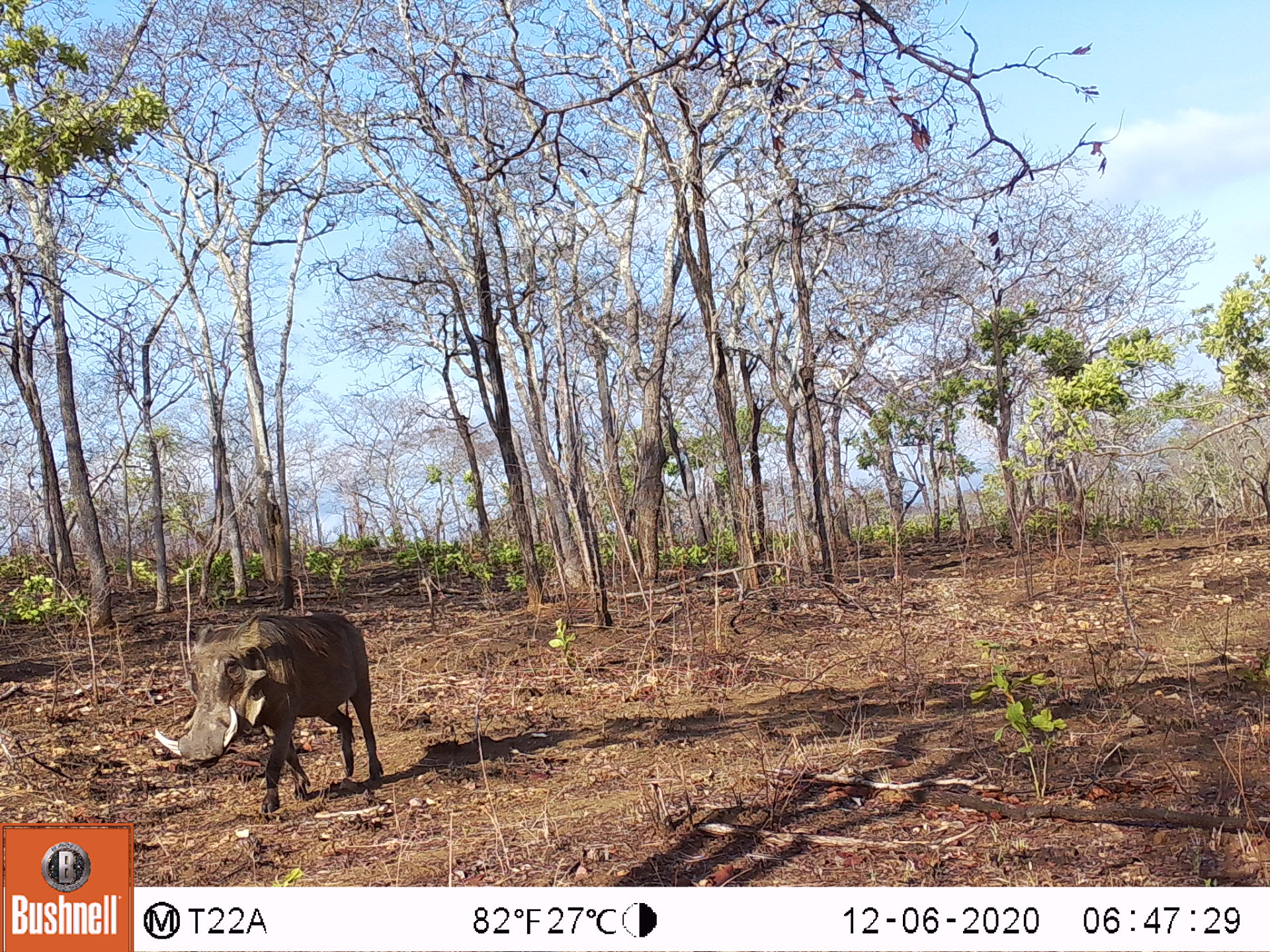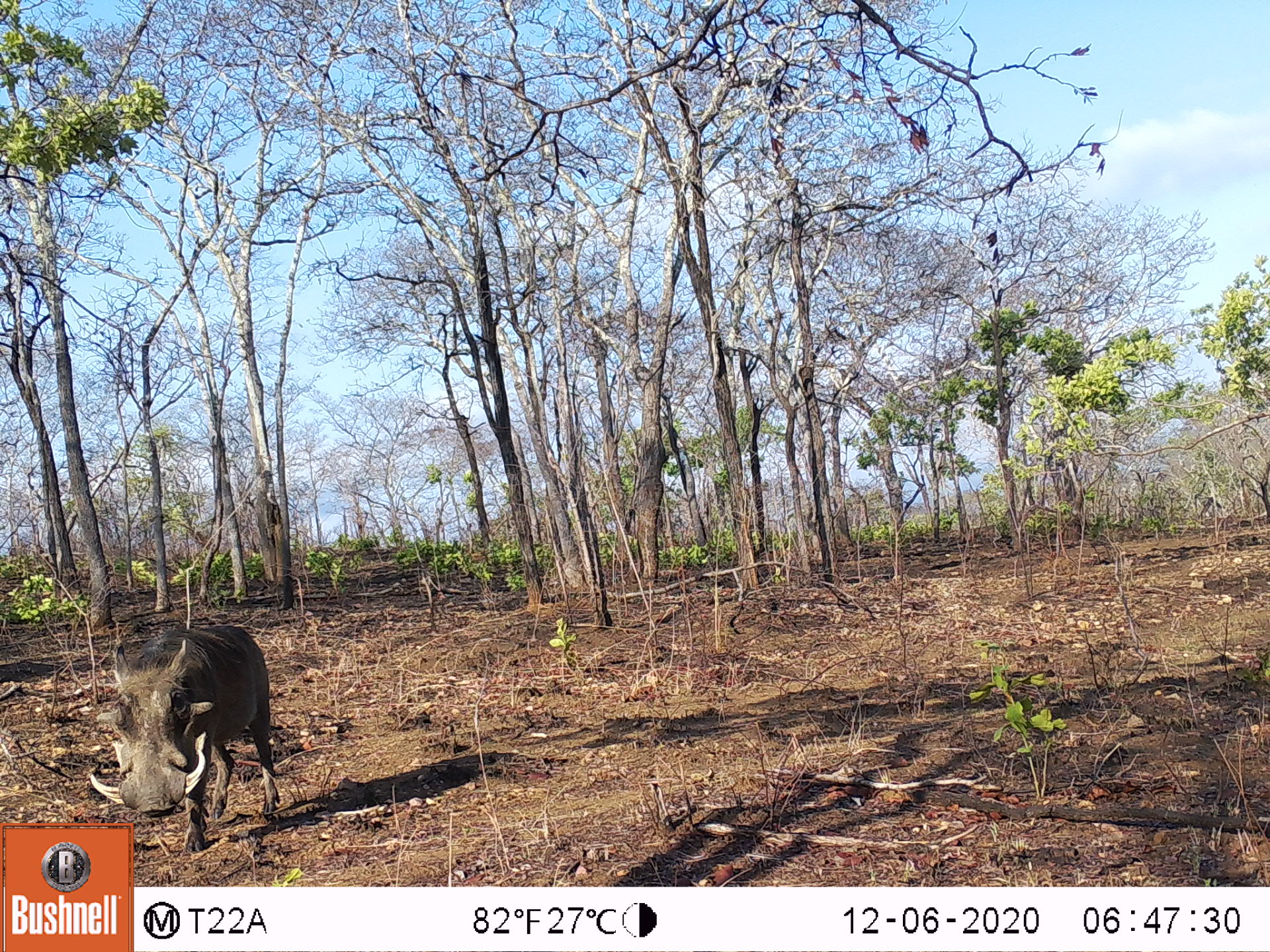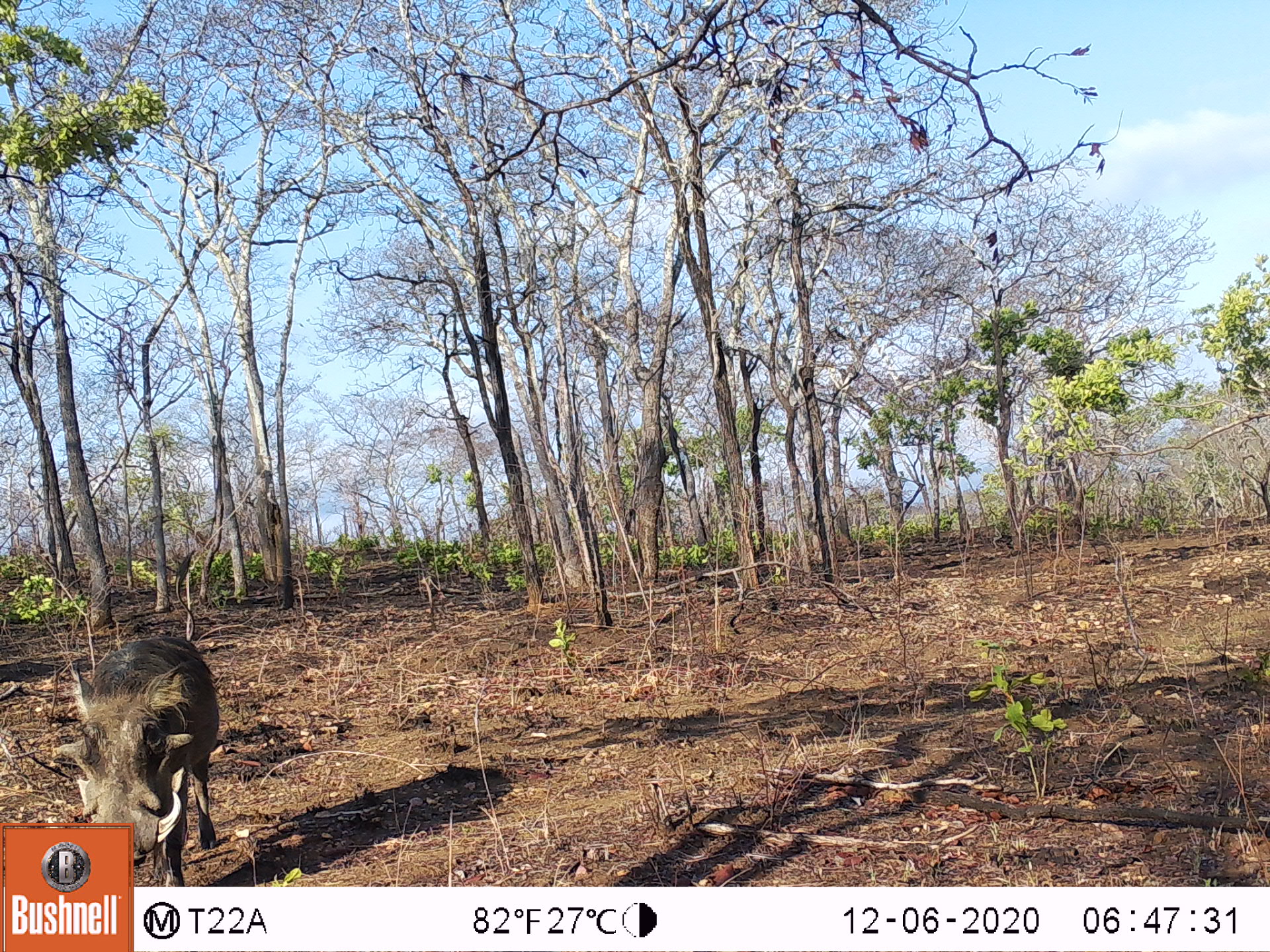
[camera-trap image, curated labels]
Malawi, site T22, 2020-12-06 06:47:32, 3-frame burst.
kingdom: Animalia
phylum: Chordata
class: Mammalia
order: Artiodactyla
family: Suidae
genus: Phacochoerus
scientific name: Phacochoerus africanus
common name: common warthog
Common warthog (Phacochoerus africanus), count 1.